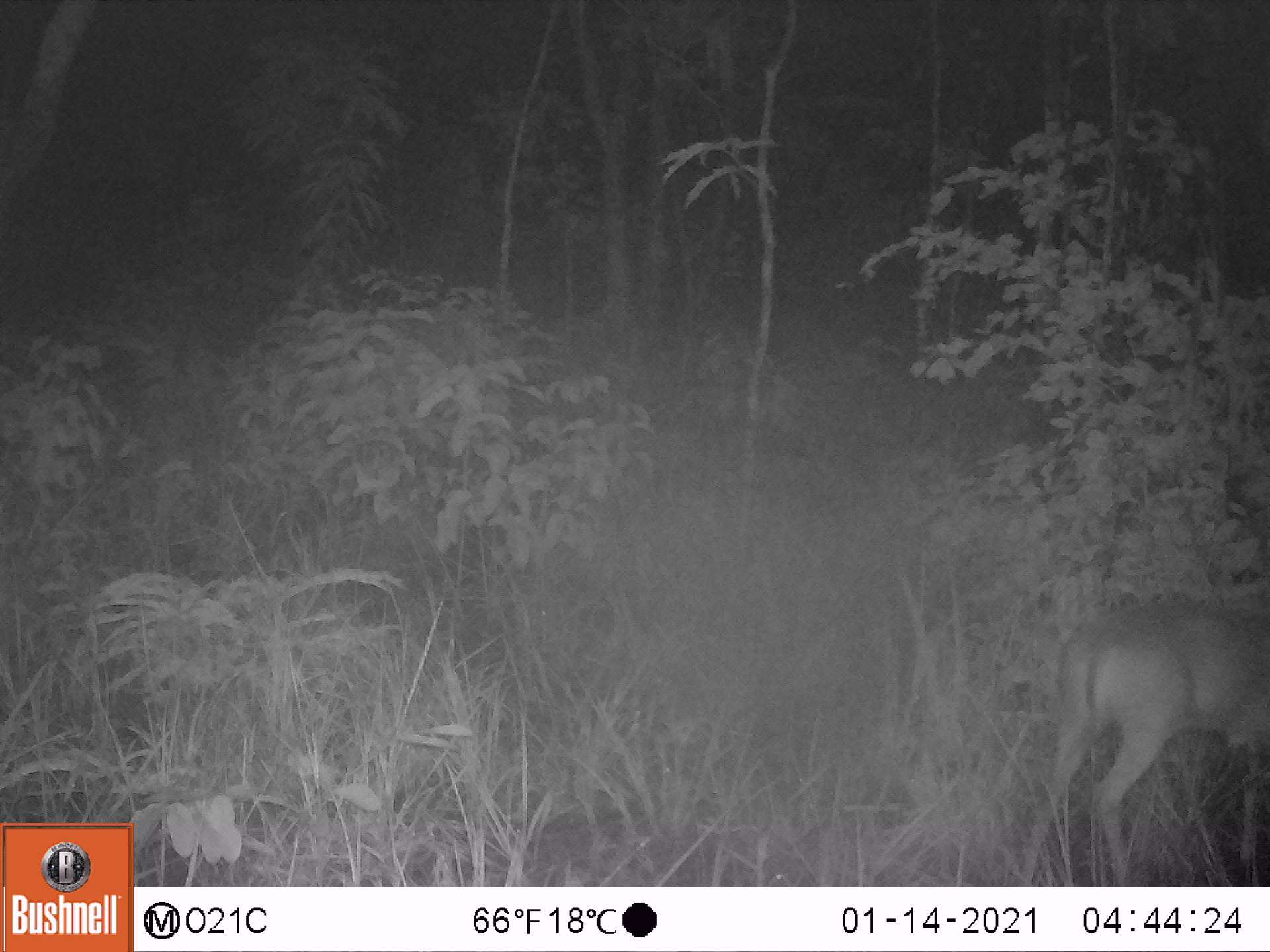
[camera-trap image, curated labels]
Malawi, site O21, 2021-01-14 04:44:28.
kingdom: Animalia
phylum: Chordata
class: Mammalia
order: Artiodactyla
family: Bovidae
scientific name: Antilopinae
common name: small antelope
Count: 1.